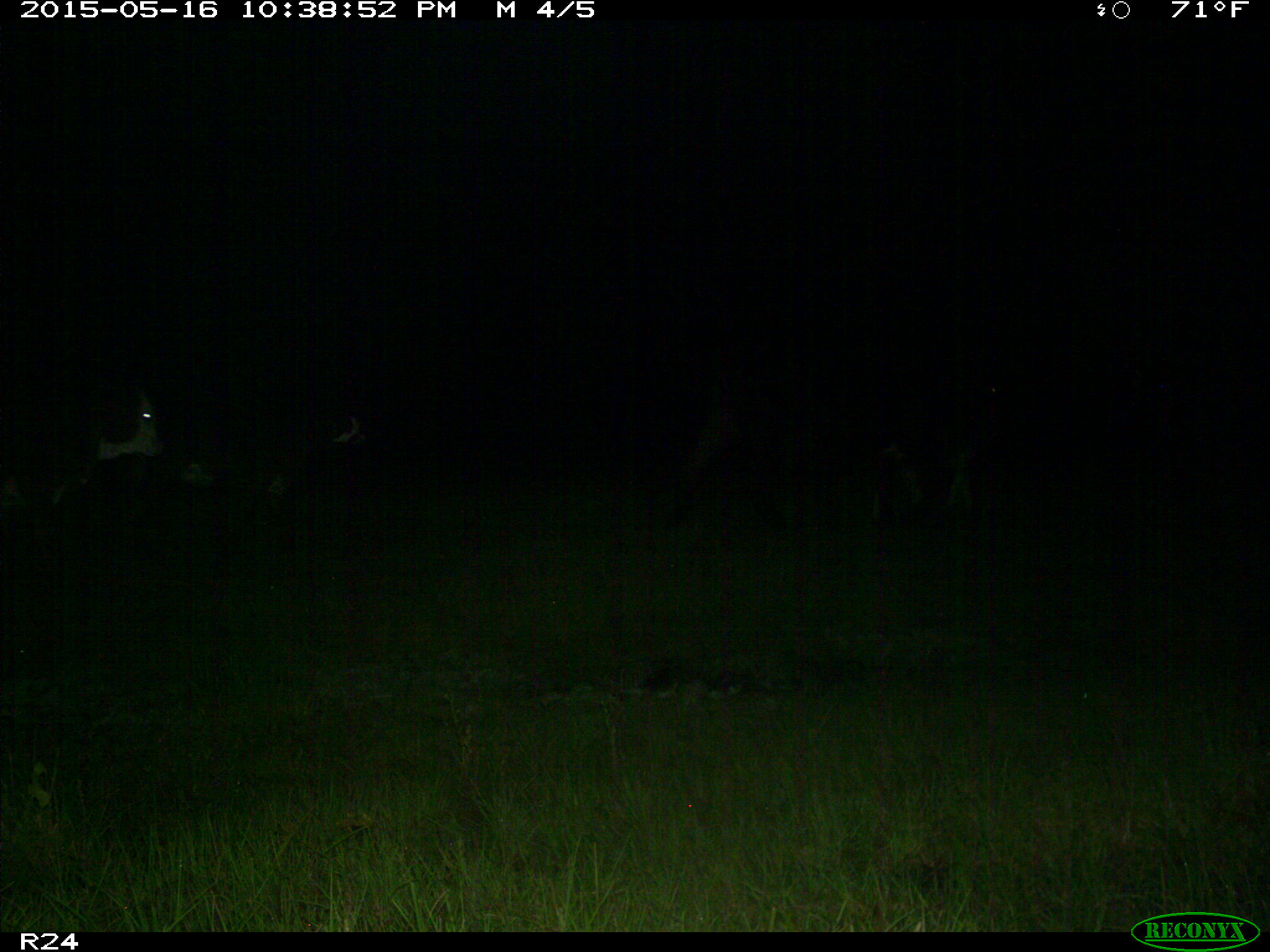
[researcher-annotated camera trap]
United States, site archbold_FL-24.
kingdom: Animalia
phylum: Chordata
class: Mammalia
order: Artiodactyla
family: Bovidae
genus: Bos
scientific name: Bos taurus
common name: domestic cow